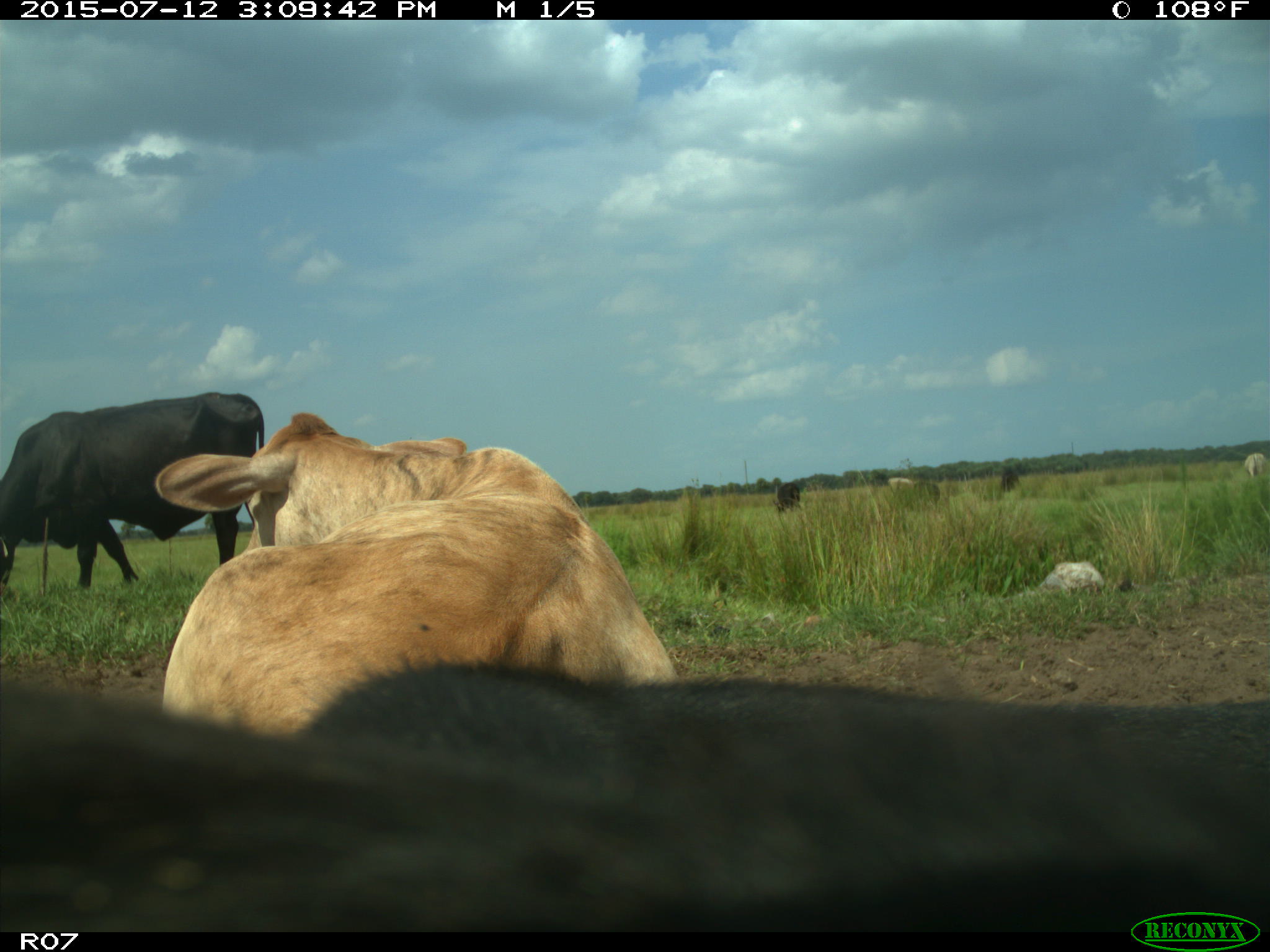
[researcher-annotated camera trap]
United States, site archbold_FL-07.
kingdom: Animalia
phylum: Chordata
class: Mammalia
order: Artiodactyla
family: Bovidae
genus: Bos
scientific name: Bos taurus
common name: domestic cow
Bos taurus (domestic cow).